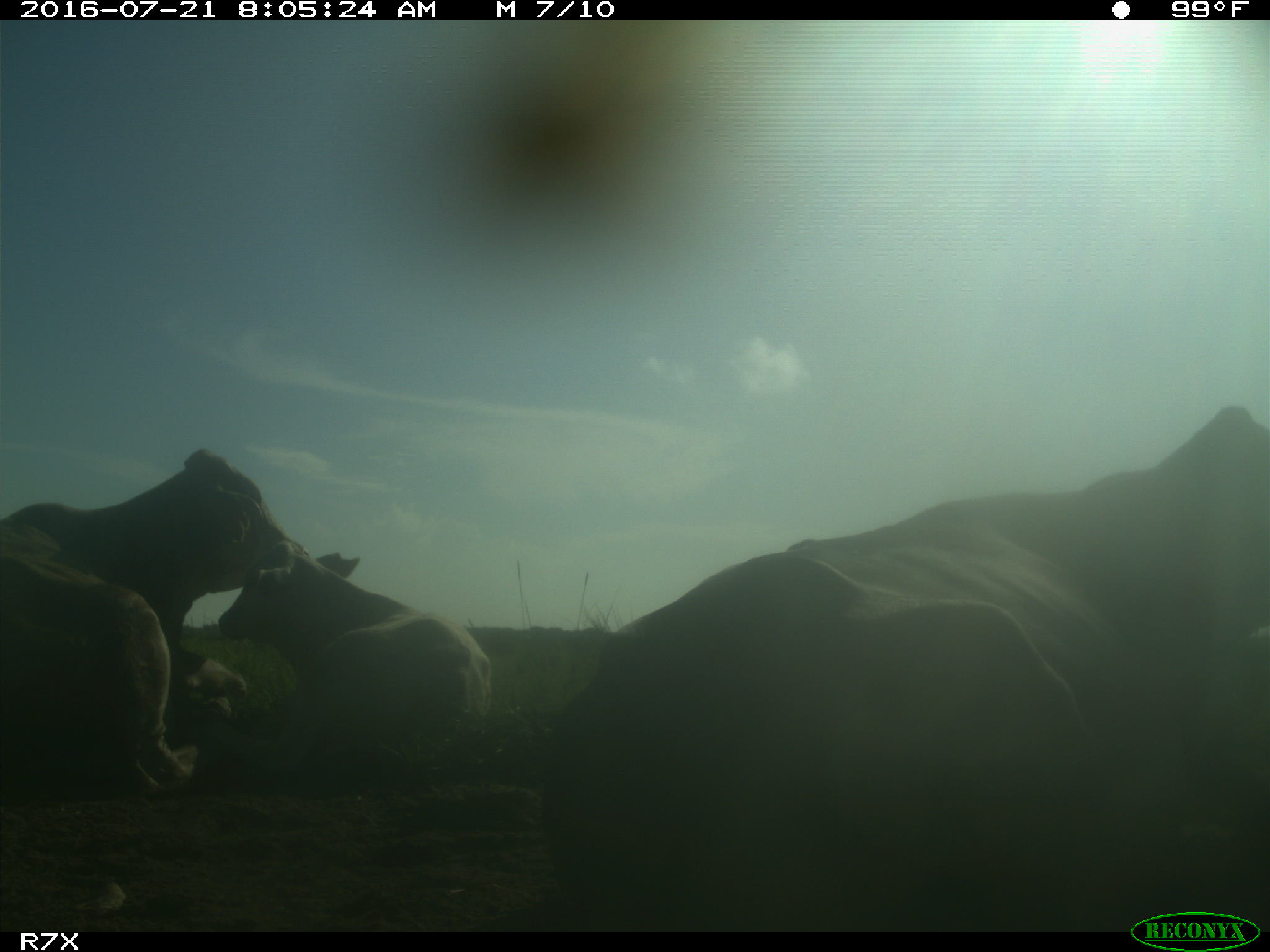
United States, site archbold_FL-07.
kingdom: Animalia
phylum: Chordata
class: Mammalia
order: Artiodactyla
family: Bovidae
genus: Bos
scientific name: Bos taurus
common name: domestic cow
Bos taurus (domestic cow).